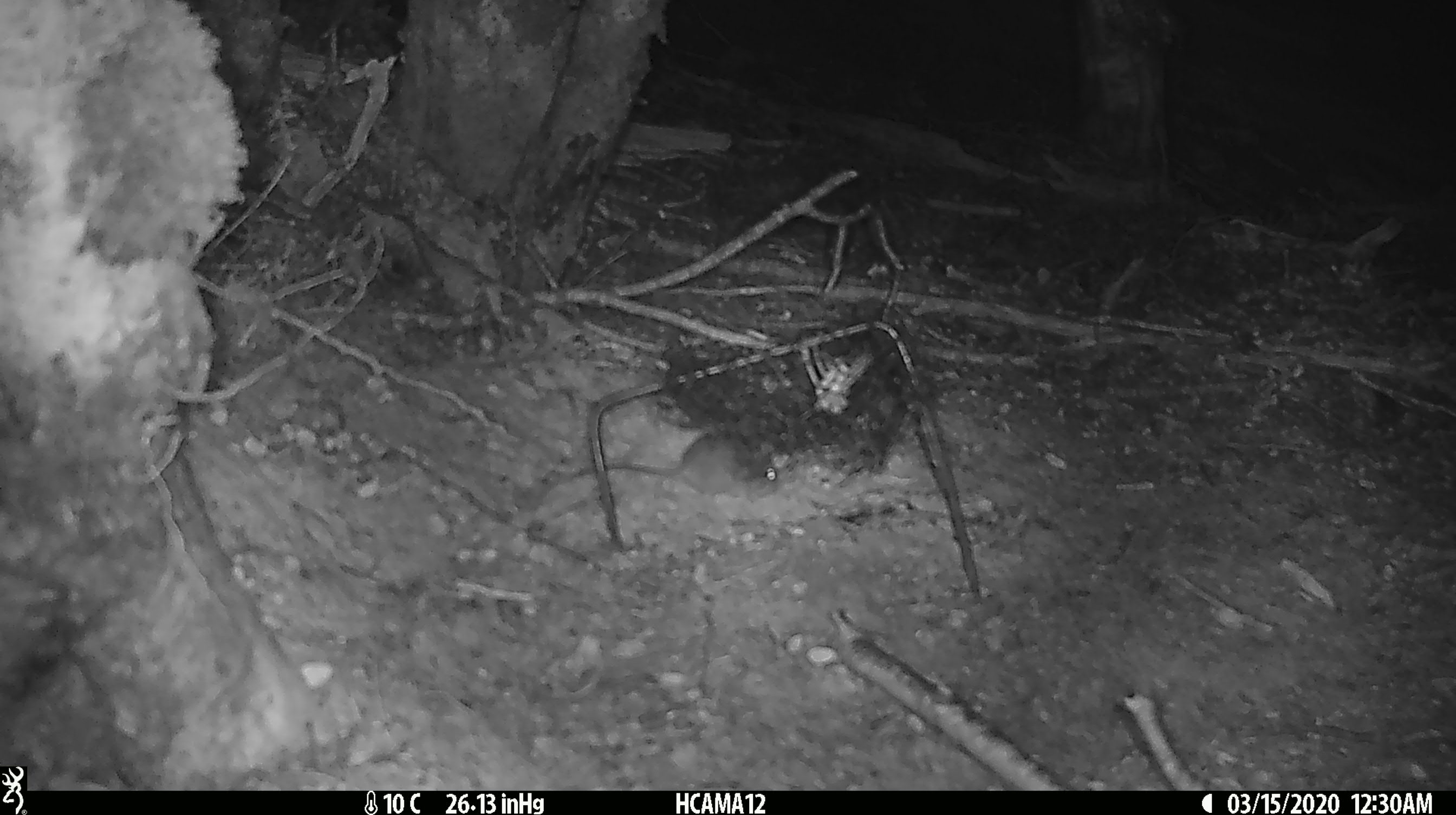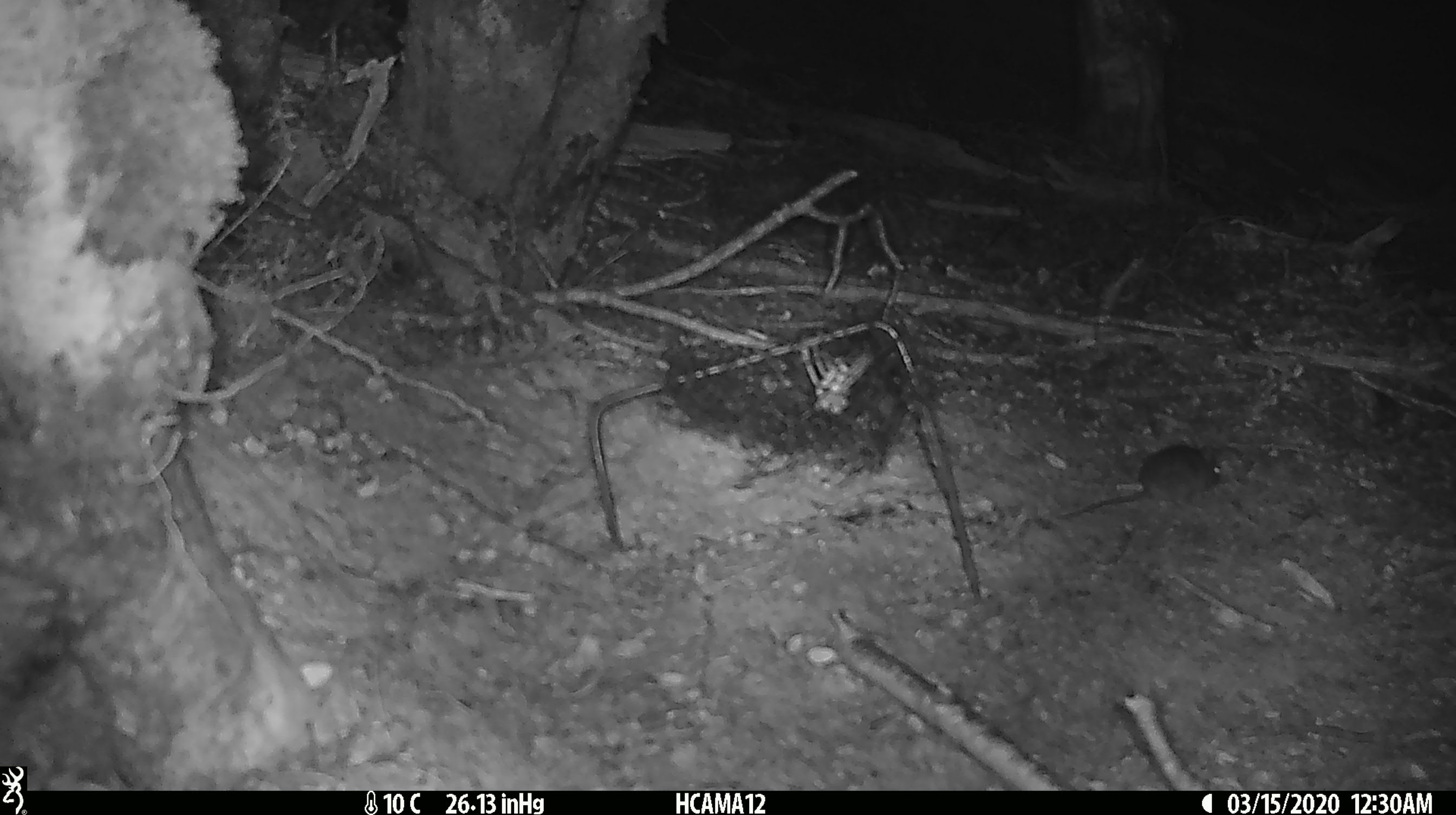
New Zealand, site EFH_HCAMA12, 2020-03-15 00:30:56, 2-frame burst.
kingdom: Animalia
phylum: Chordata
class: Mammalia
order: Rodentia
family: Muridae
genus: Mus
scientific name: Mus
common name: mouse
Mouse (Mus).